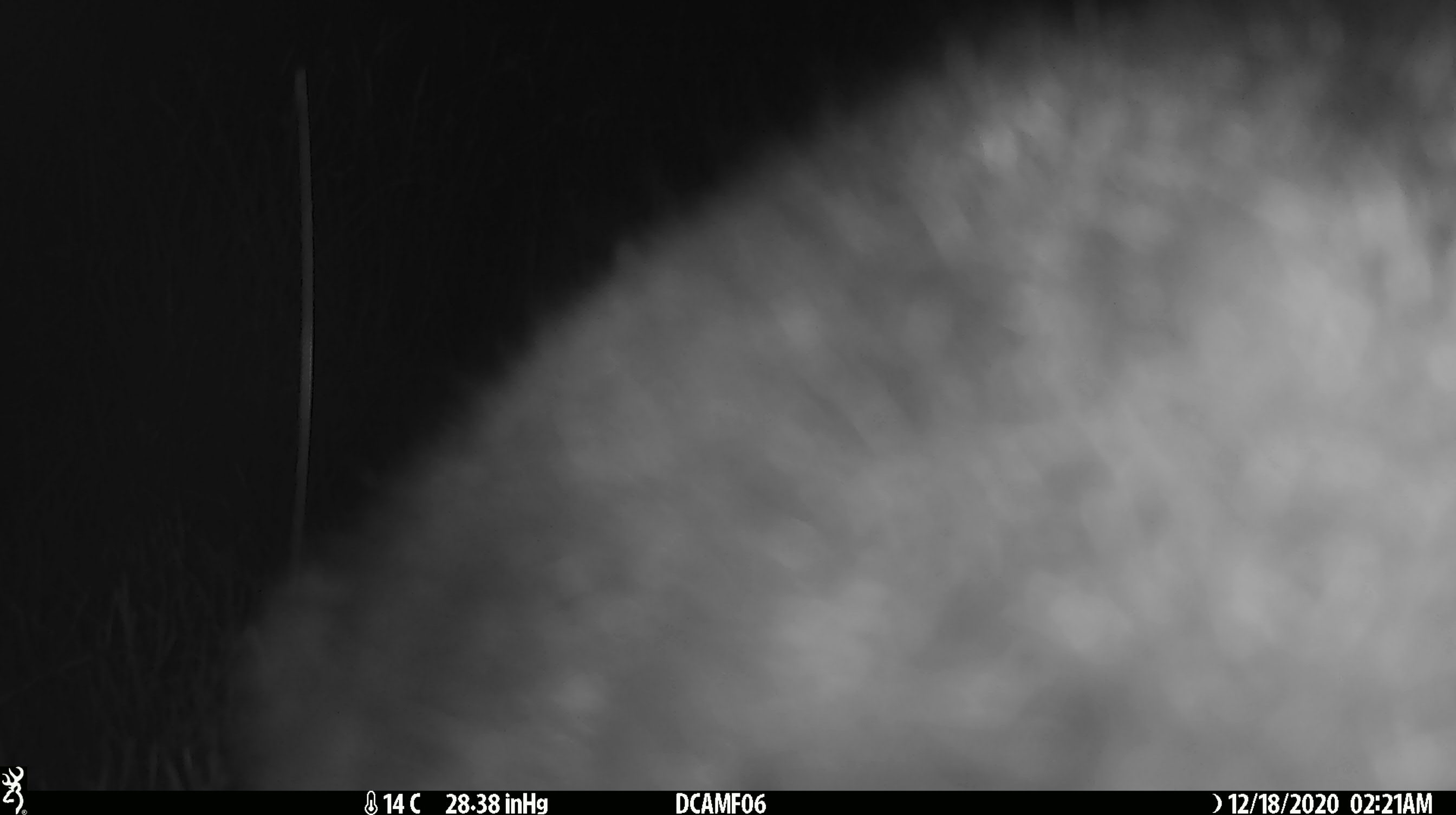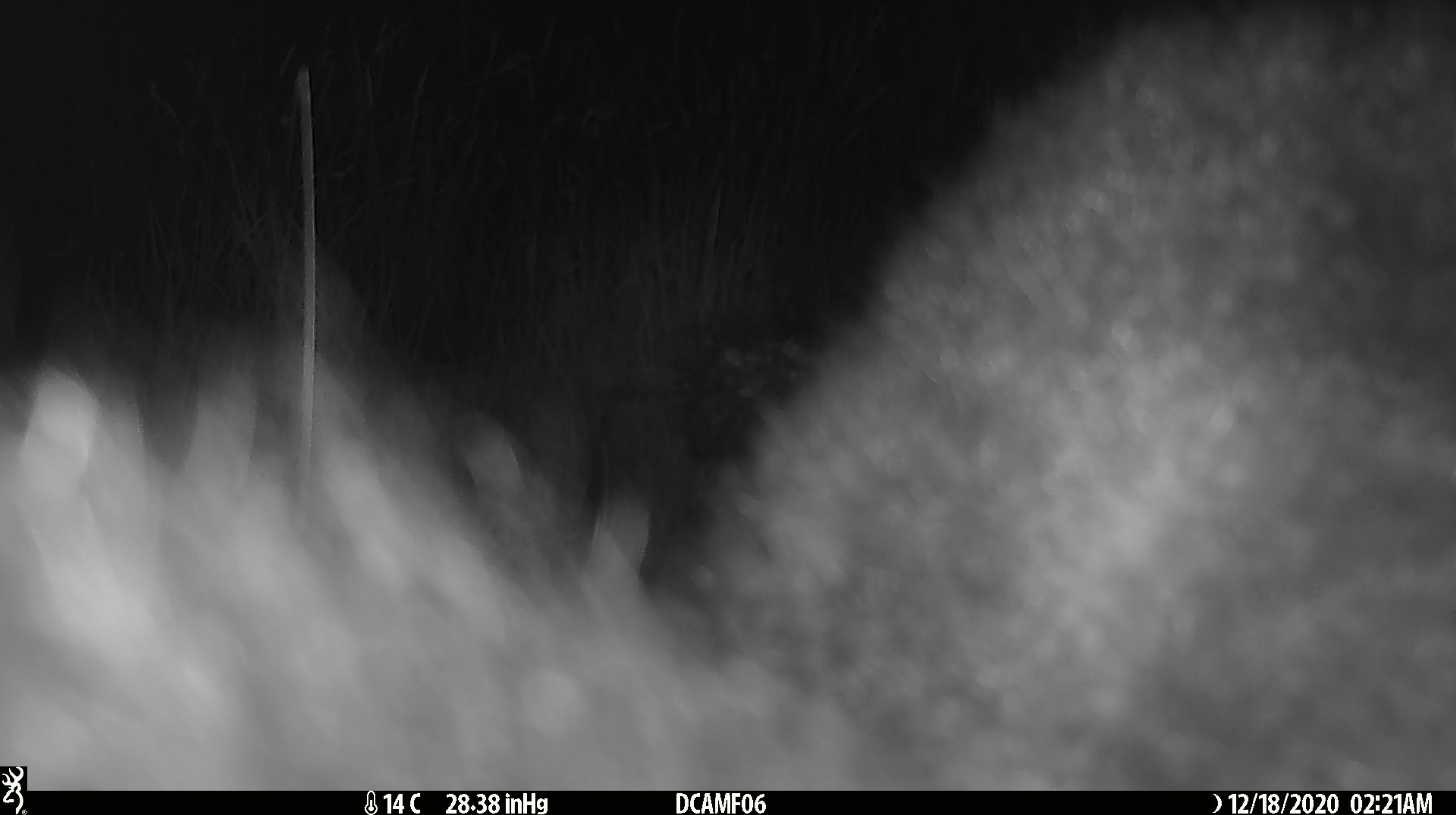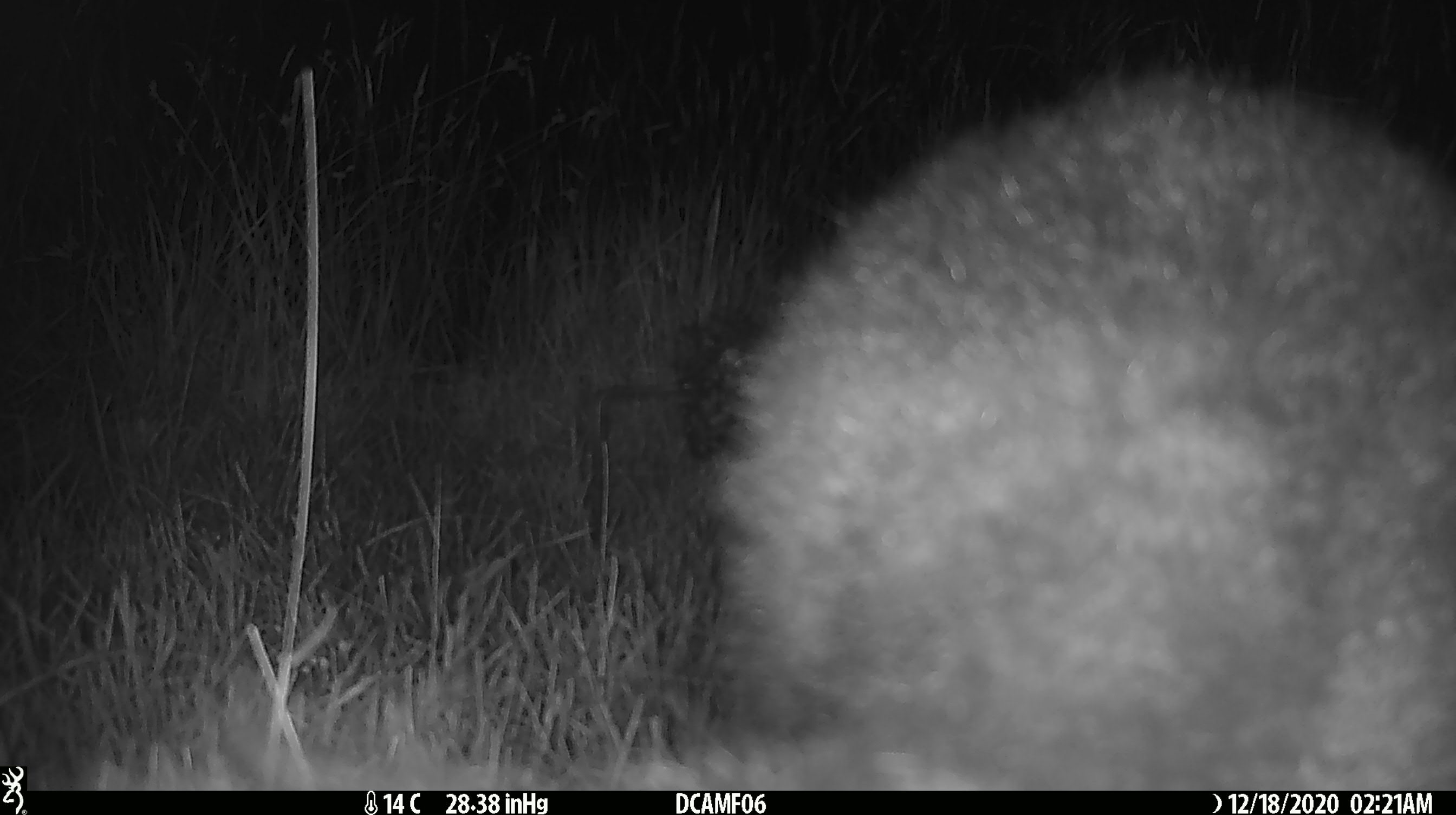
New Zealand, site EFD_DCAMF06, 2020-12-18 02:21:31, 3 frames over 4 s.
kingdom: Animalia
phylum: Chordata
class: Mammalia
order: Diprotodontia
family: Phalangeridae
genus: Trichosurus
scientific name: Trichosurus vulpecula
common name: common brushtail possum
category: possum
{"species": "possum (common brushtail possum) (Trichosurus vulpecula)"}